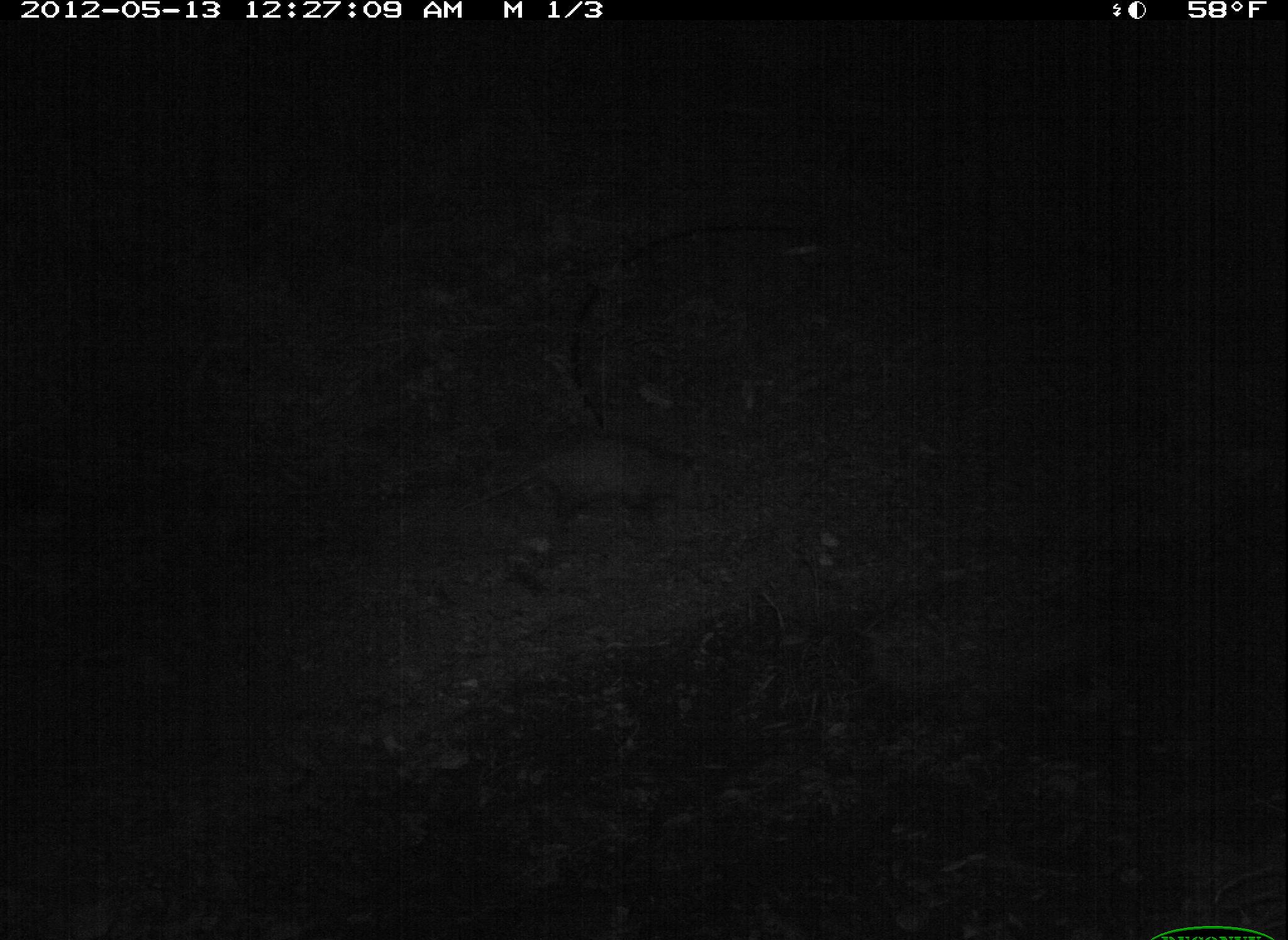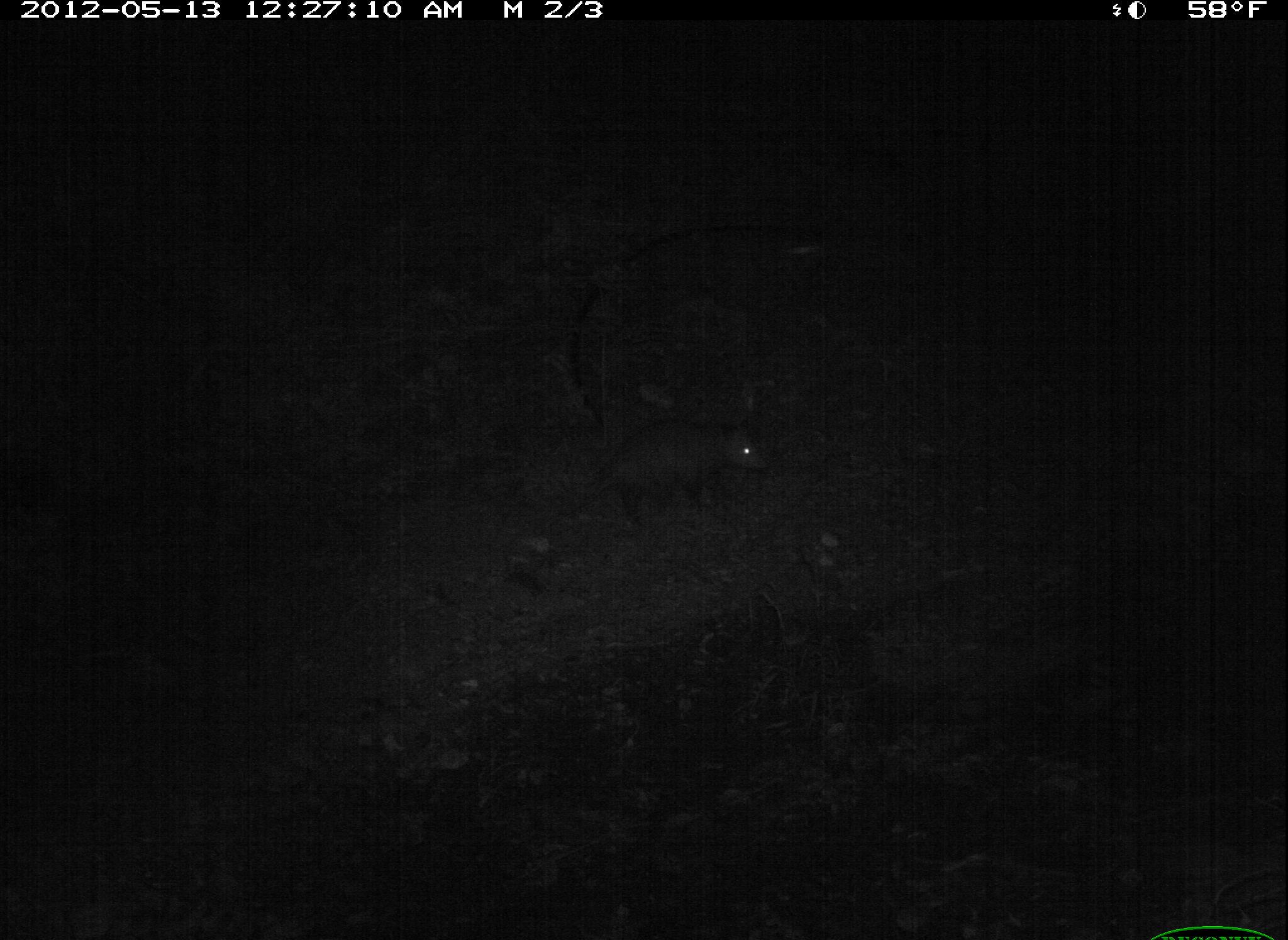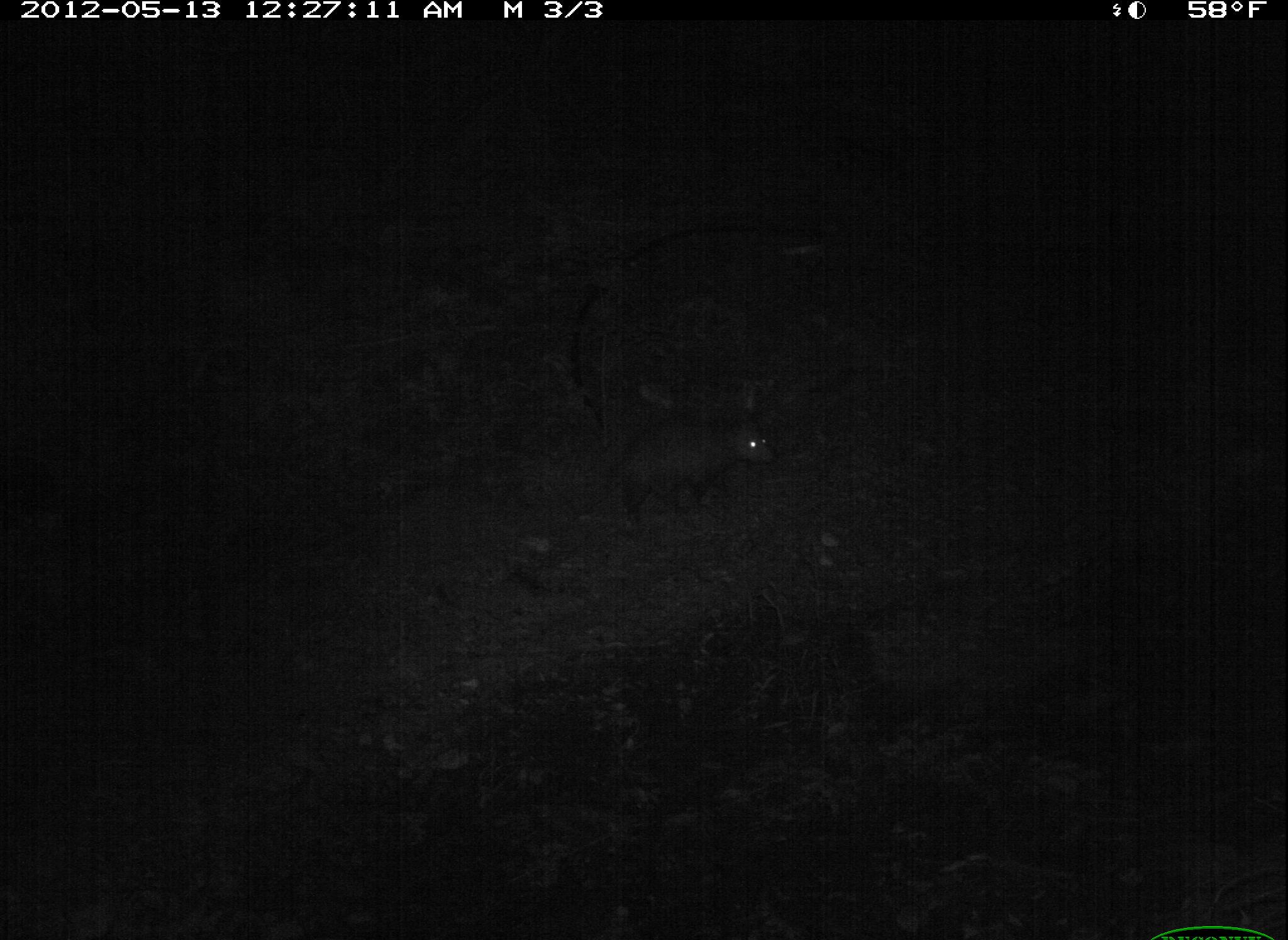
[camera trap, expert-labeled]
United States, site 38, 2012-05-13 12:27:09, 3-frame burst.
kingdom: Animalia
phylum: Chordata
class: Mammalia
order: Didelphimorphia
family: Didelphidae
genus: Didelphis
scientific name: Didelphis virginiana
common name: virginia opossum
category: opossum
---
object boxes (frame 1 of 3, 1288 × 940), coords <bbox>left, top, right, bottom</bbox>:
opossum: <bbox>459, 427, 715, 540</bbox>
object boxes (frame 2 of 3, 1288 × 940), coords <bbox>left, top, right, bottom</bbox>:
opossum: <bbox>581, 414, 789, 525</bbox>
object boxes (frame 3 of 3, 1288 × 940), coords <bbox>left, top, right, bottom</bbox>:
opossum: <bbox>591, 412, 794, 530</bbox>